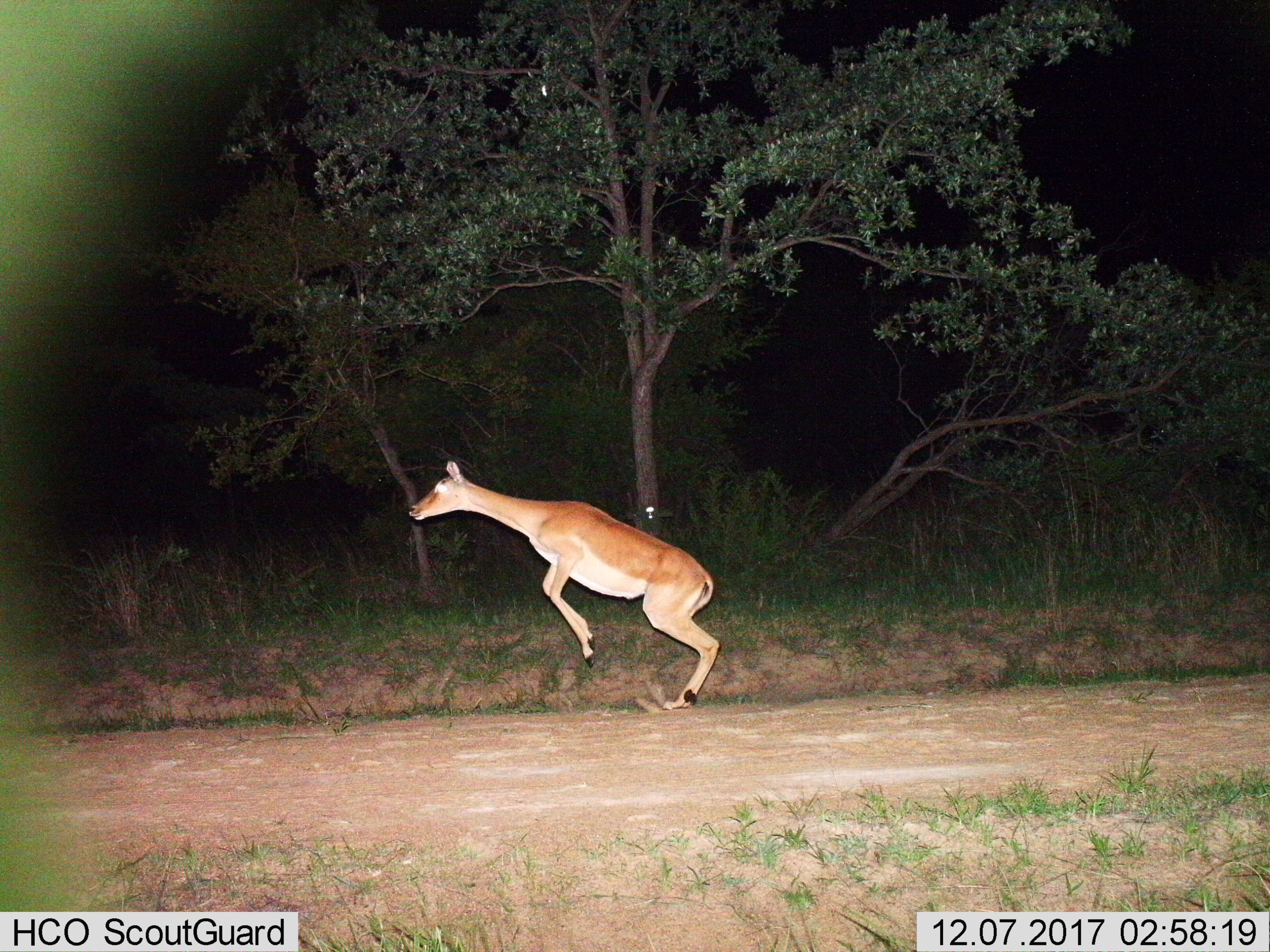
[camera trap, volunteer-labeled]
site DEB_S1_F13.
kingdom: Animalia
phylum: Chordata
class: Mammalia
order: Artiodactyla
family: Bovidae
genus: Aepyceros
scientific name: Aepyceros melampus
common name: impala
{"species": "impala (Aepyceros melampus)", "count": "1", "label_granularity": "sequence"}